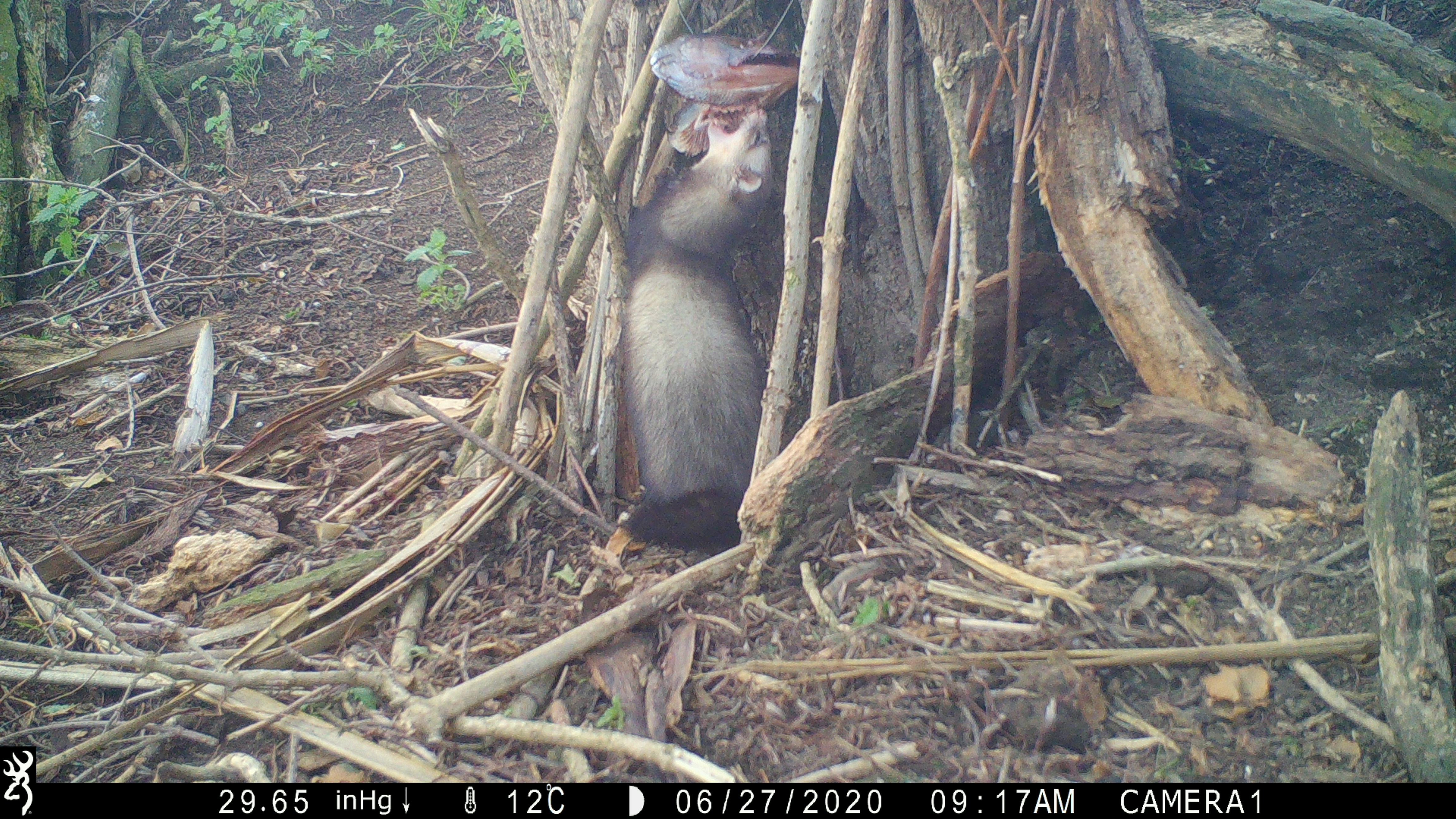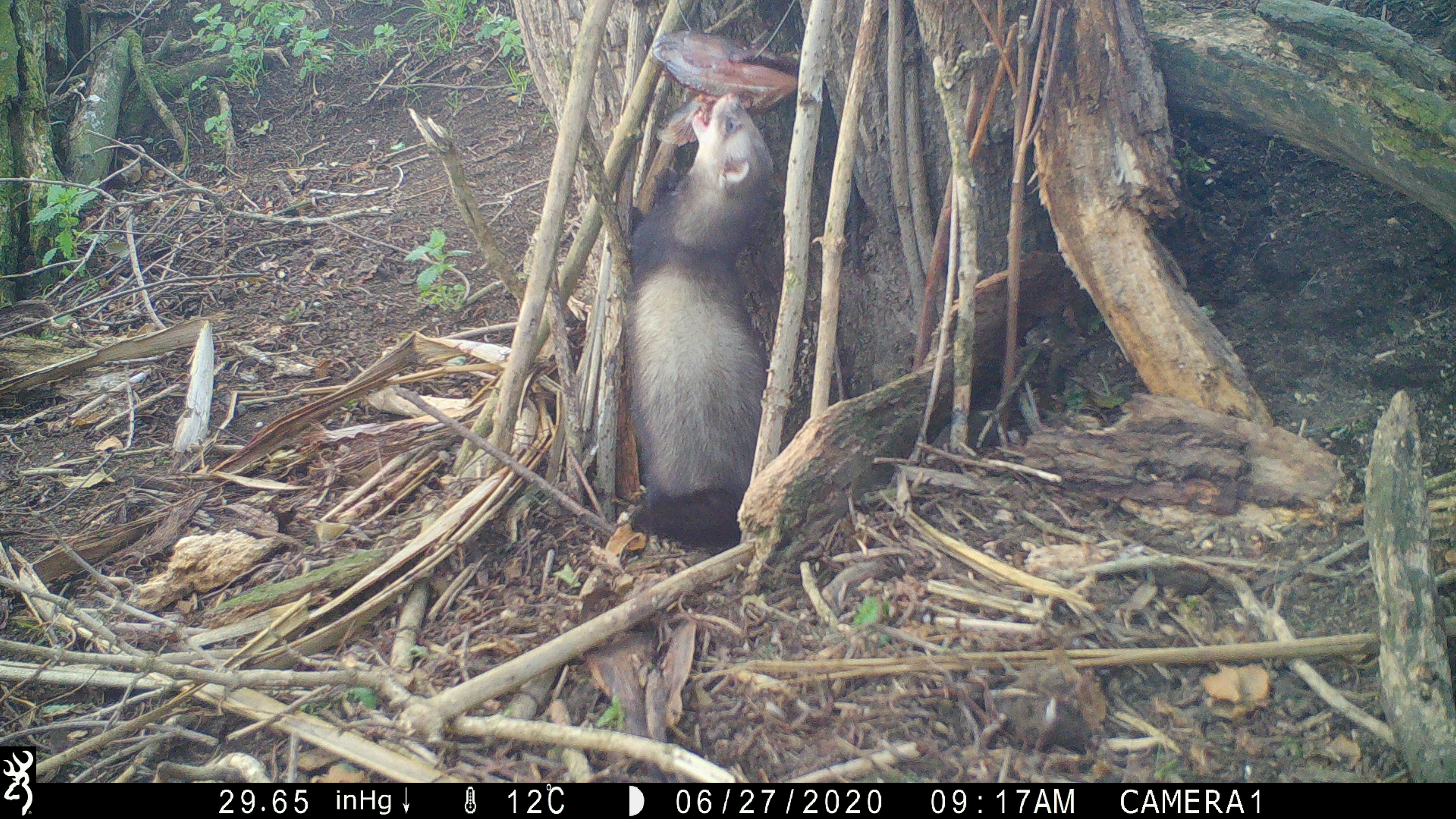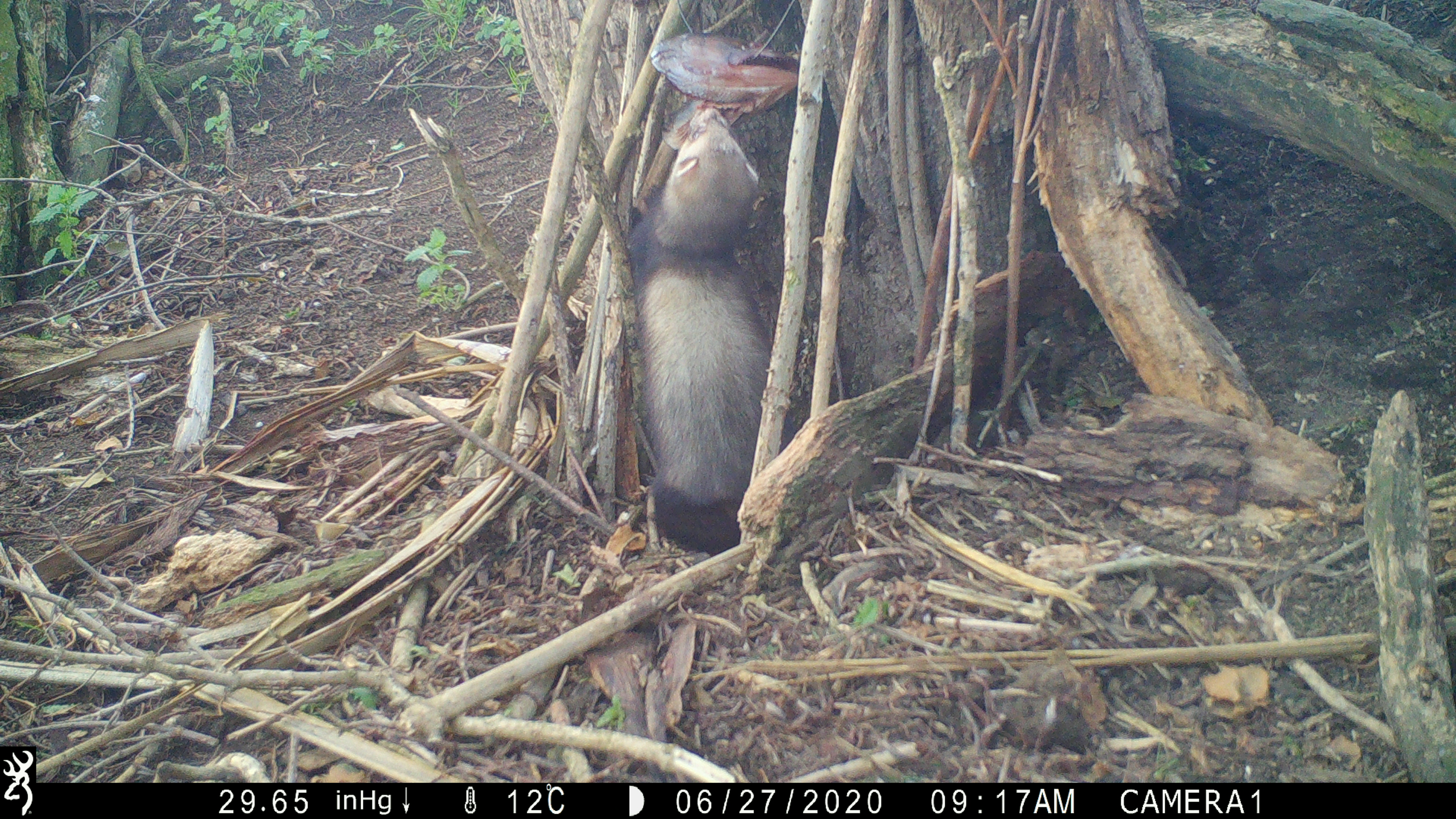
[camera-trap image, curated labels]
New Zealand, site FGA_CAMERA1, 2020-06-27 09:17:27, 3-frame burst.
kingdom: Animalia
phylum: Chordata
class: Mammalia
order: Carnivora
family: Mustelidae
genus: Mustela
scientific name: Mustela furo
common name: ferret